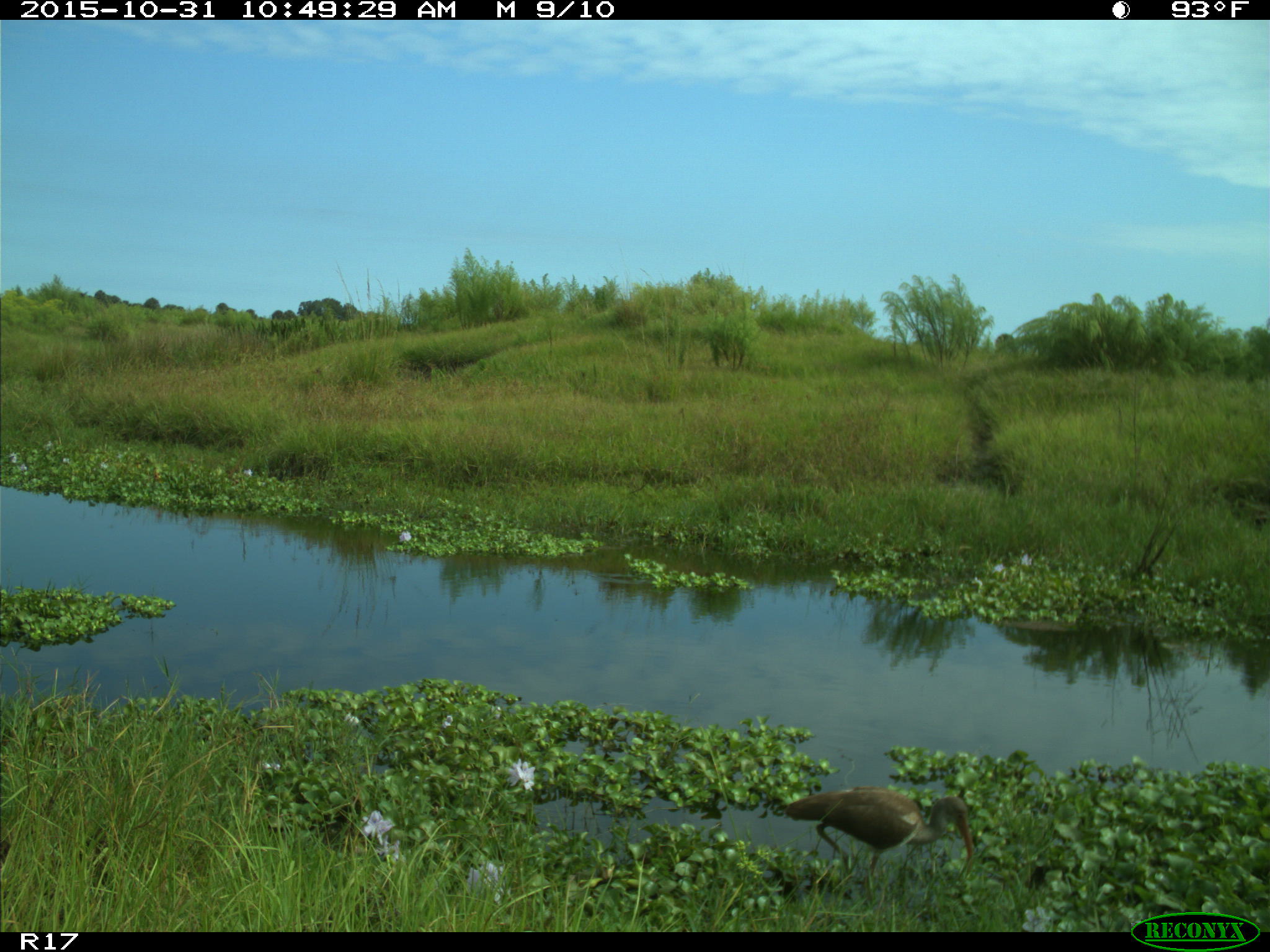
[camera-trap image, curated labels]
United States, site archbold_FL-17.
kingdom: Animalia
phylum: Chordata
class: Aves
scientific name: Aves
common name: birds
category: unidentified bird